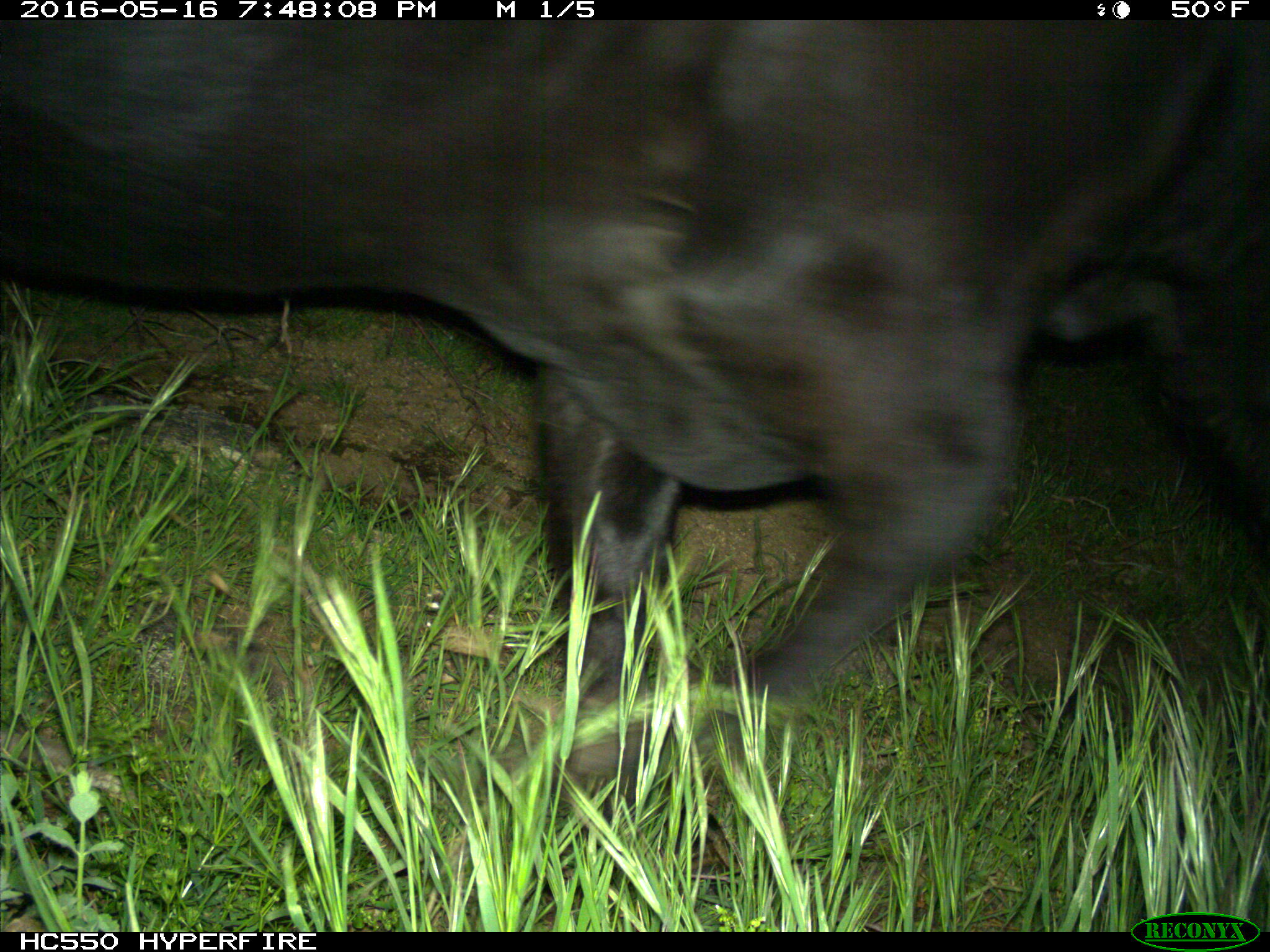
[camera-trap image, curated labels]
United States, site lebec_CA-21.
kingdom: Animalia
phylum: Chordata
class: Mammalia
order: Artiodactyla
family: Bovidae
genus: Bos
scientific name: Bos taurus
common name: domestic cow